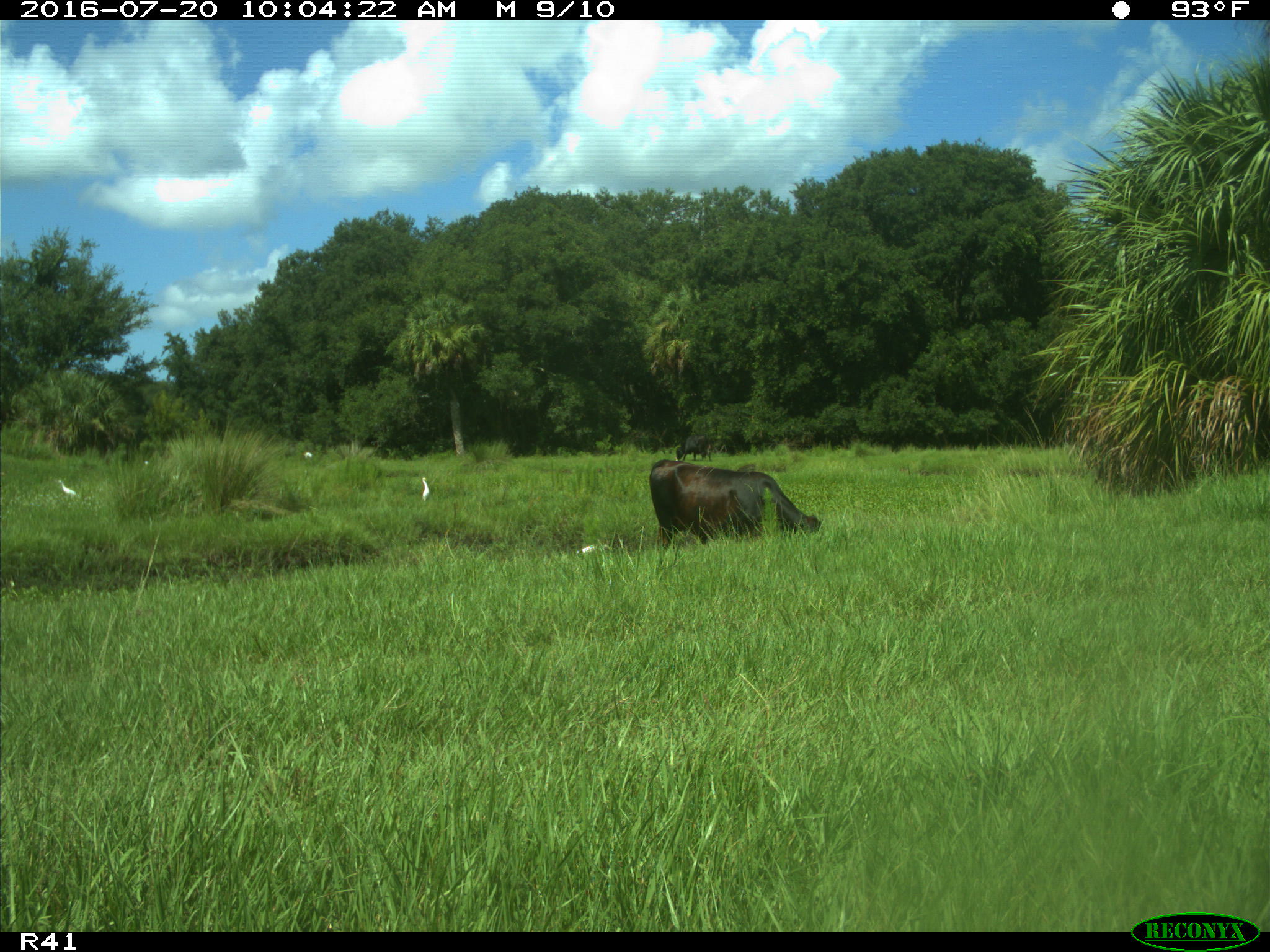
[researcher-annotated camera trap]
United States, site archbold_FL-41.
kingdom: Animalia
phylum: Chordata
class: Mammalia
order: Artiodactyla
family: Bovidae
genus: Bos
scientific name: Bos taurus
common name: domestic cow